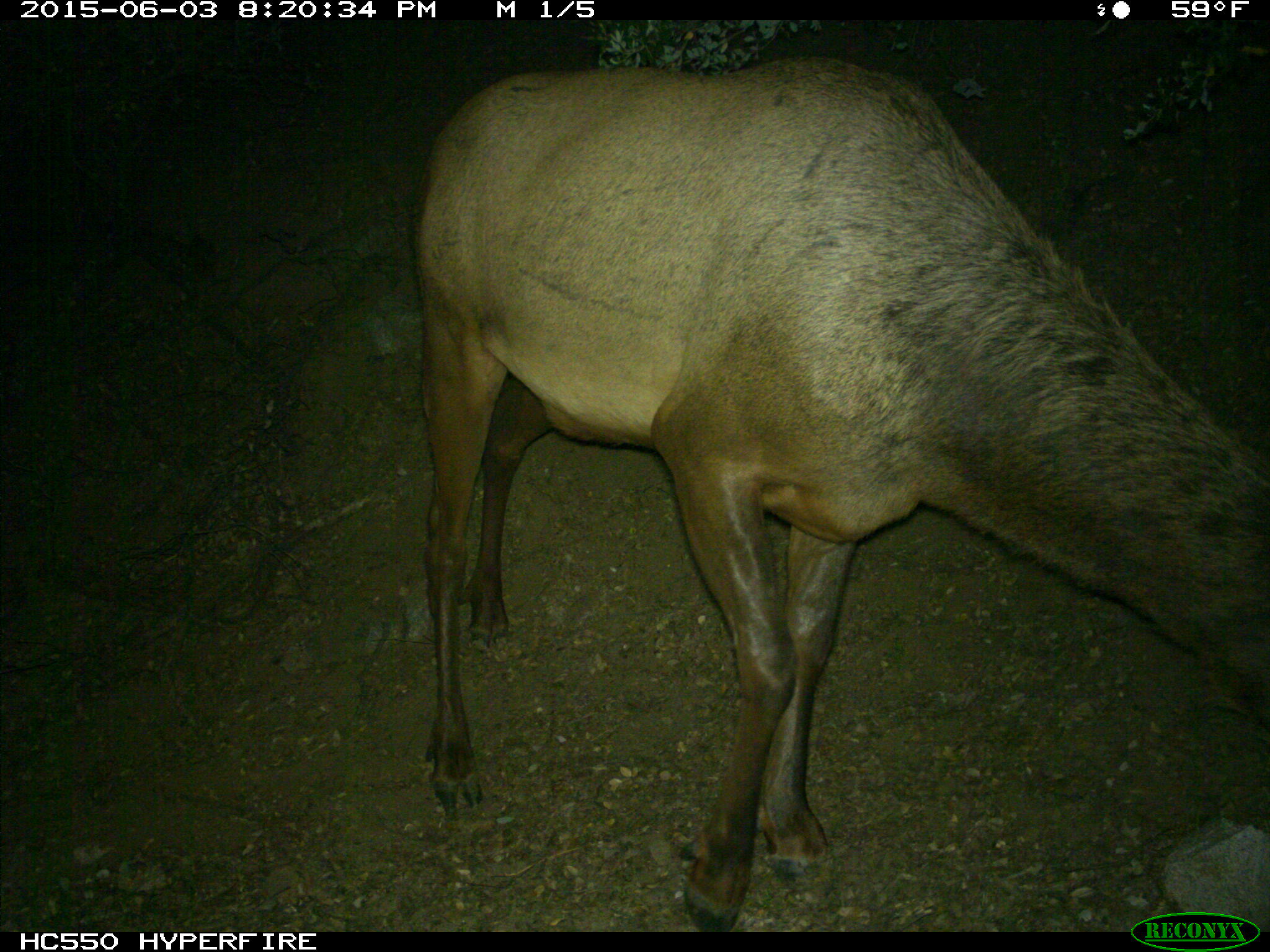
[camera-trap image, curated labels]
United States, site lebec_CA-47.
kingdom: Animalia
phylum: Chordata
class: Mammalia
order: Artiodactyla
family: Cervidae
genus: Cervus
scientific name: Cervus canadensis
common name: elk